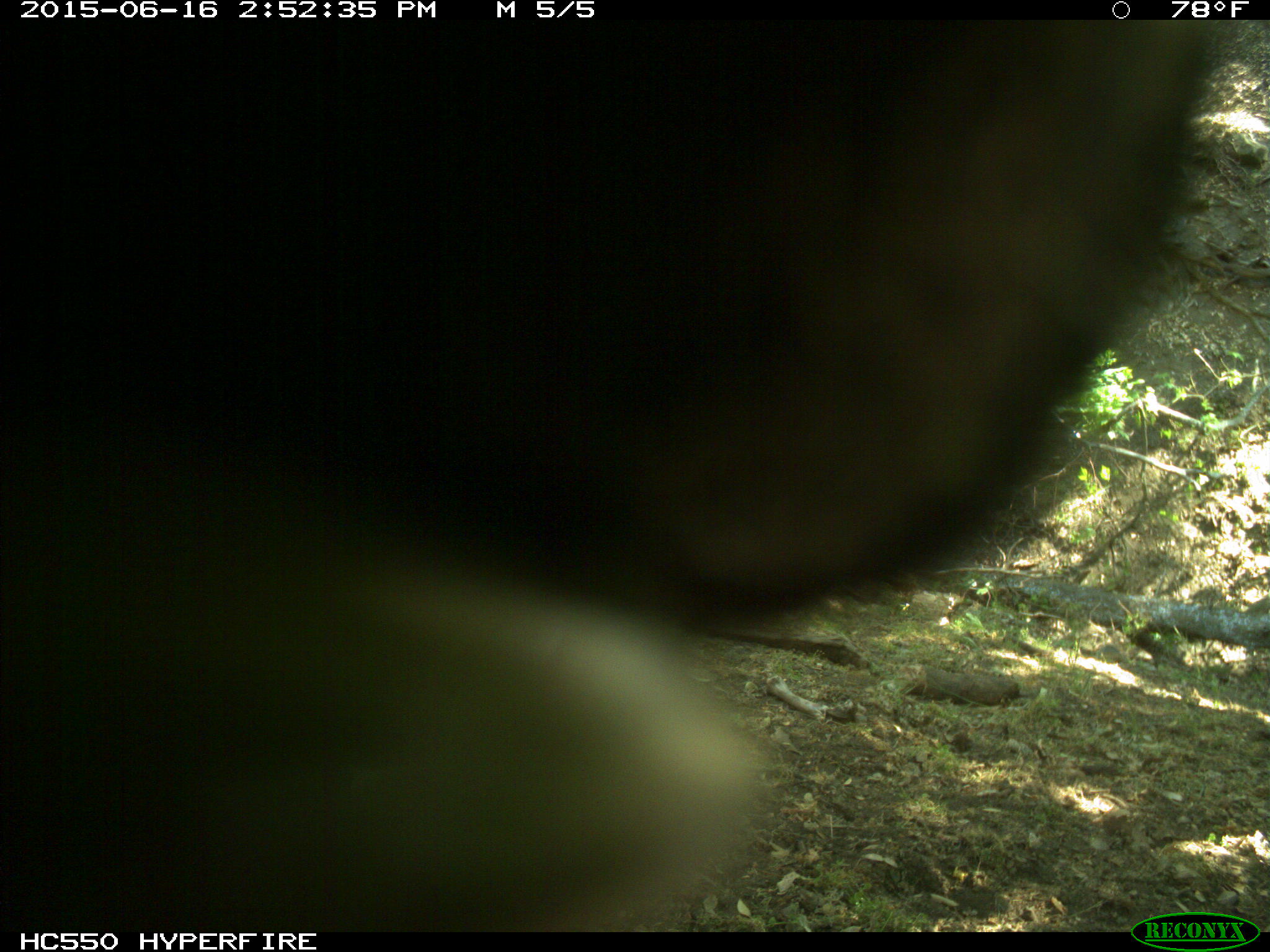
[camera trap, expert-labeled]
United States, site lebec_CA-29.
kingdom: Animalia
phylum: Chordata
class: Mammalia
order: Artiodactyla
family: Bovidae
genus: Bos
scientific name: Bos taurus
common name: domestic cow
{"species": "Bos taurus (domestic cow)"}